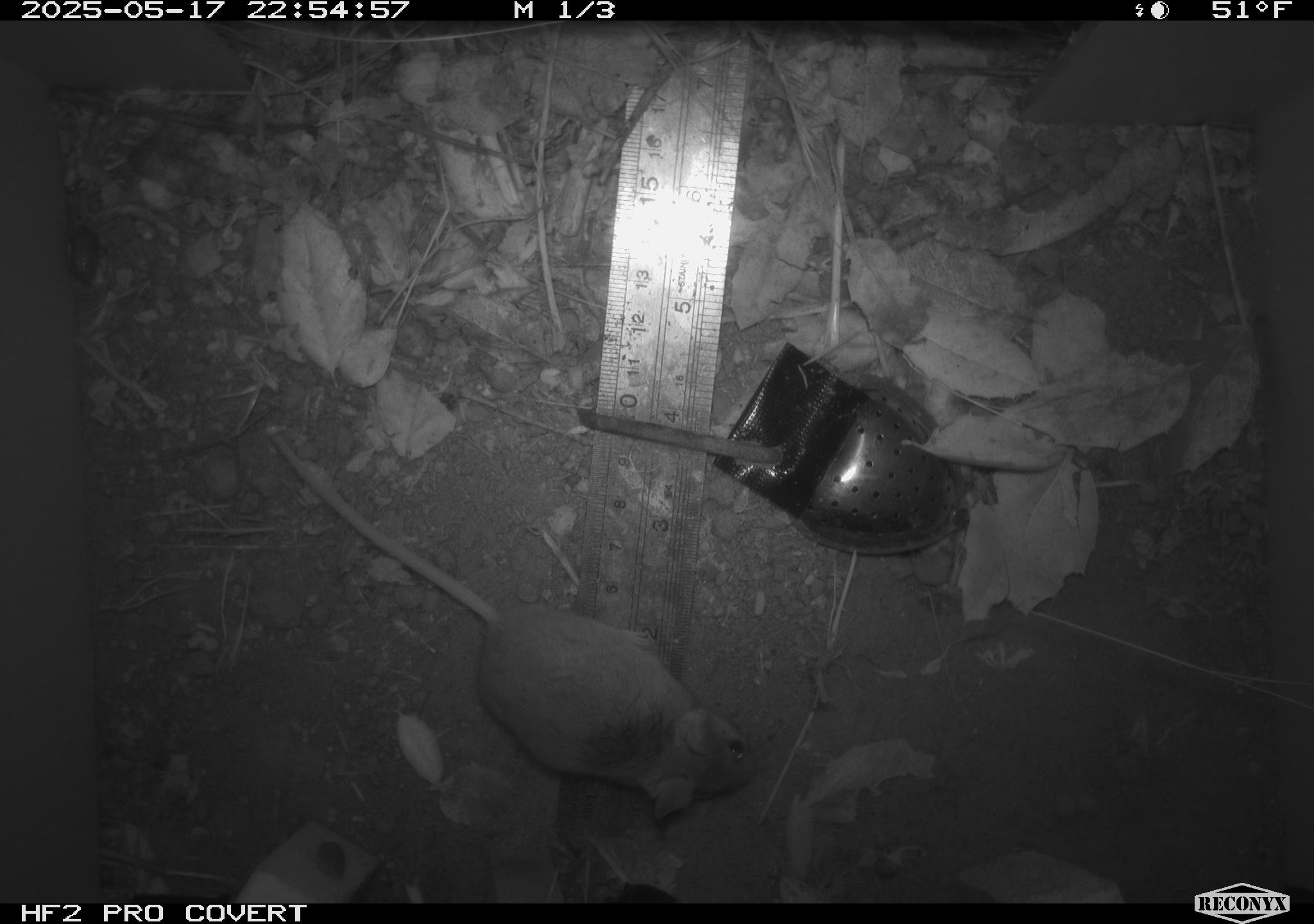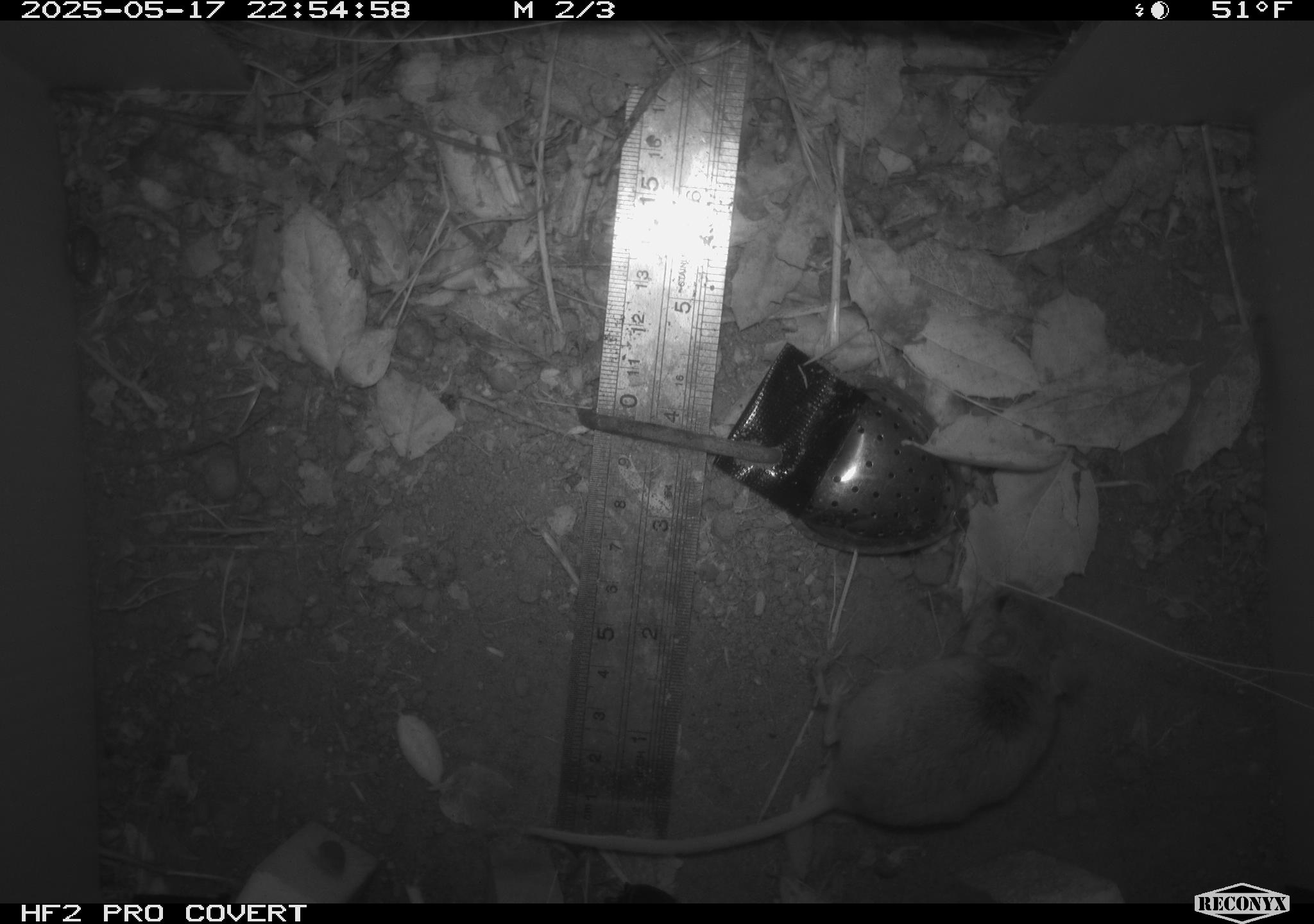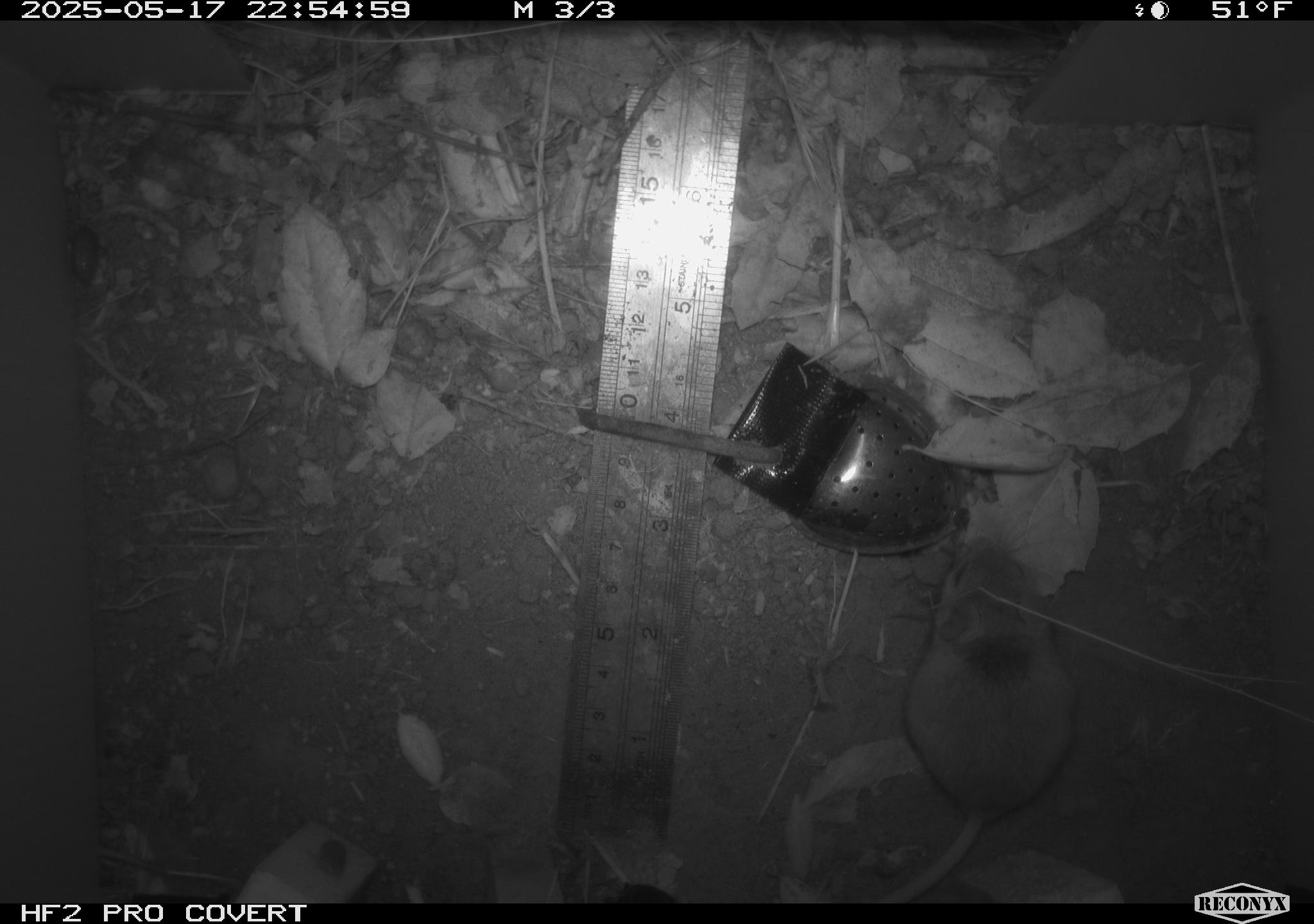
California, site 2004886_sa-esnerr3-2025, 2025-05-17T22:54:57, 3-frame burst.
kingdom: Animalia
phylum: Chordata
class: Mammalia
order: Rodentia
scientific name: Rodentia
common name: rodent